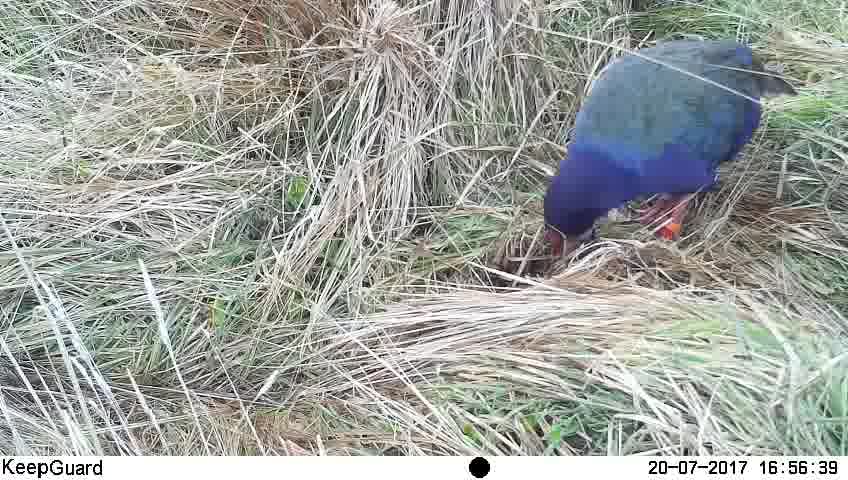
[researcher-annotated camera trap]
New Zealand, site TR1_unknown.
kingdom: Animalia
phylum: Chordata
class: Aves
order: Gruiformes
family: Rallidae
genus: Porphyrio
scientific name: Porphyrio mantelli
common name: takahe